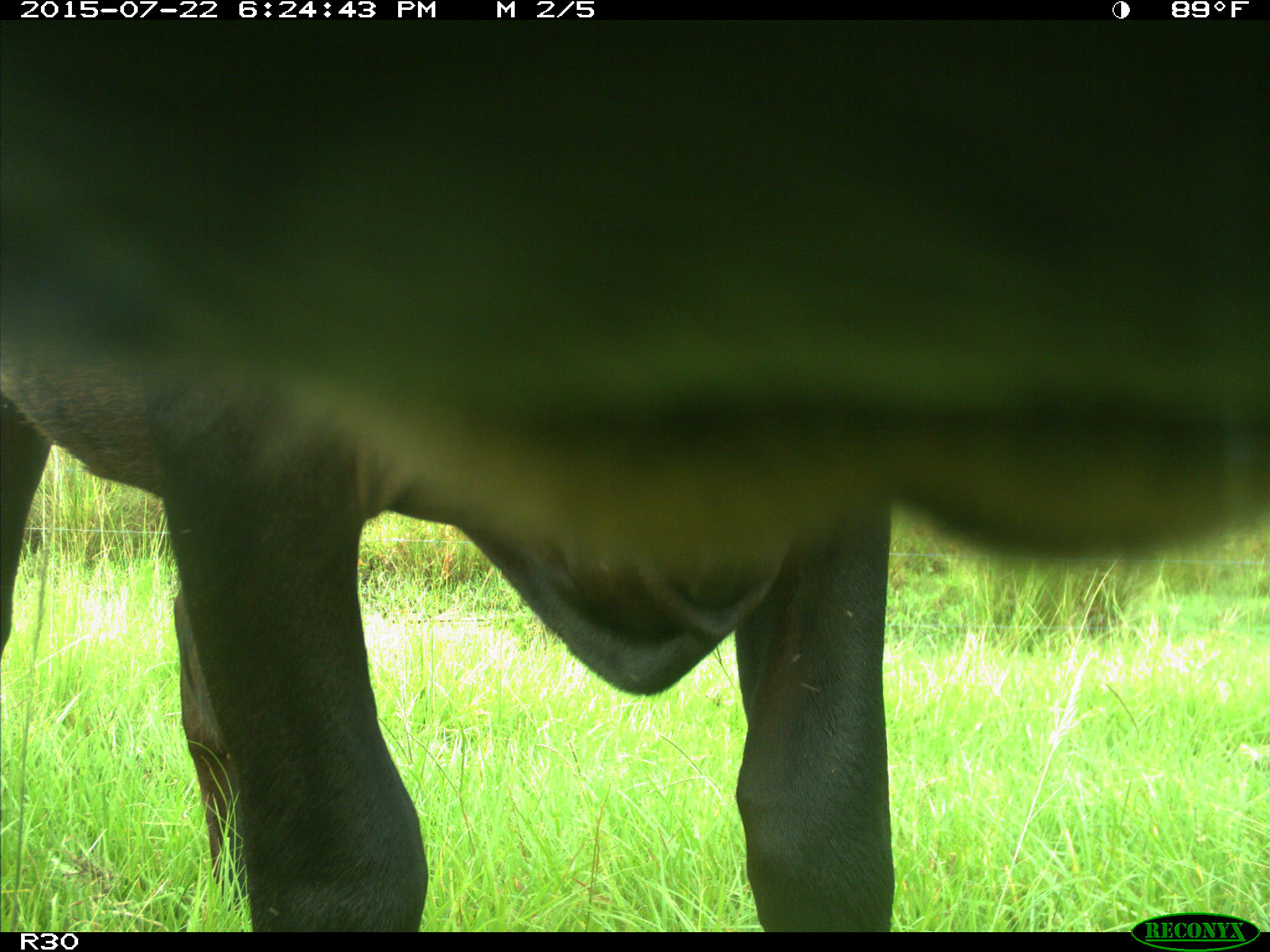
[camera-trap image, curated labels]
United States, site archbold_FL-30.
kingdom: Animalia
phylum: Chordata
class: Mammalia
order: Artiodactyla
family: Bovidae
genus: Bos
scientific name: Bos taurus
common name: domestic cow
Bos taurus (domestic cow).